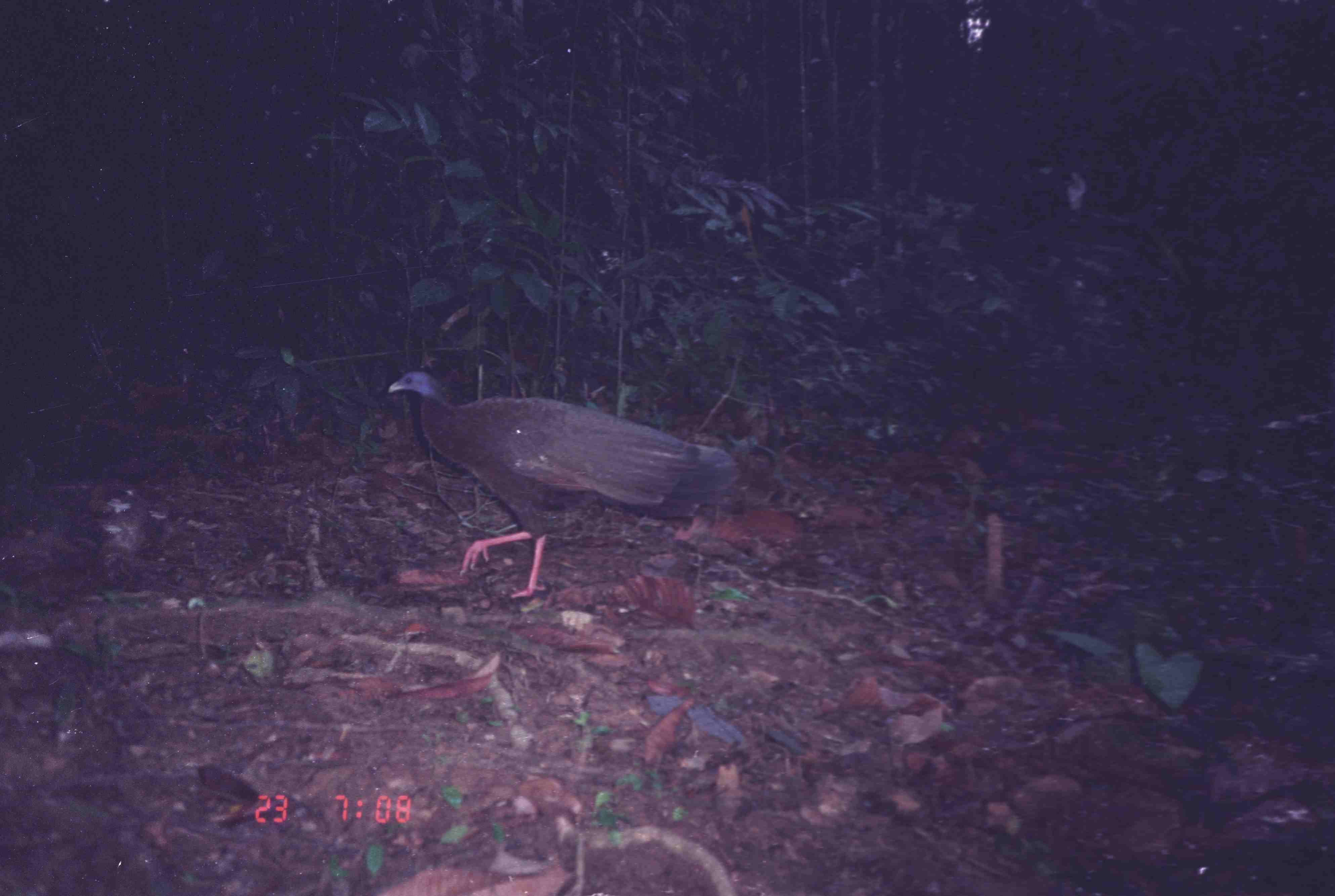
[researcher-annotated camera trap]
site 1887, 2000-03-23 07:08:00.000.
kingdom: Animalia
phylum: Chordata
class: Aves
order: Galliformes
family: Phasianidae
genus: Argusianus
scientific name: Argusianus argus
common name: great argus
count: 1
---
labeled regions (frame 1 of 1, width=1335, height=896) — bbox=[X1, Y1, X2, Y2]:
argusianus argus: bbox=[387, 368, 743, 599]